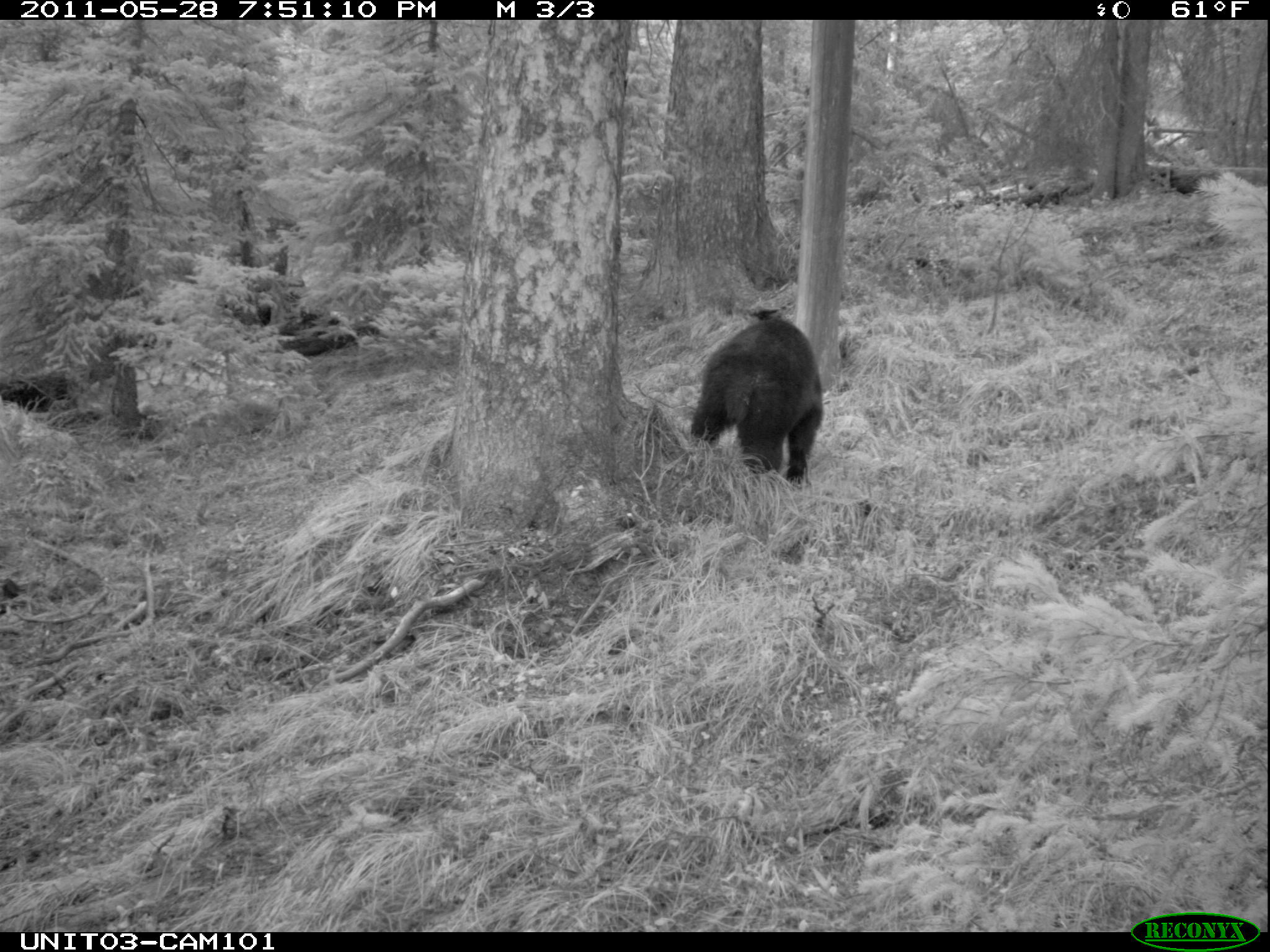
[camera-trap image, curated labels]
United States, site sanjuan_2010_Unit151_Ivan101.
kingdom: Animalia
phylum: Chordata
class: Mammalia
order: Carnivora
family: Ursidae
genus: Ursus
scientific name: Ursus americanus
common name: american black bear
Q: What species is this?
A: Ursus americanus (american black bear).